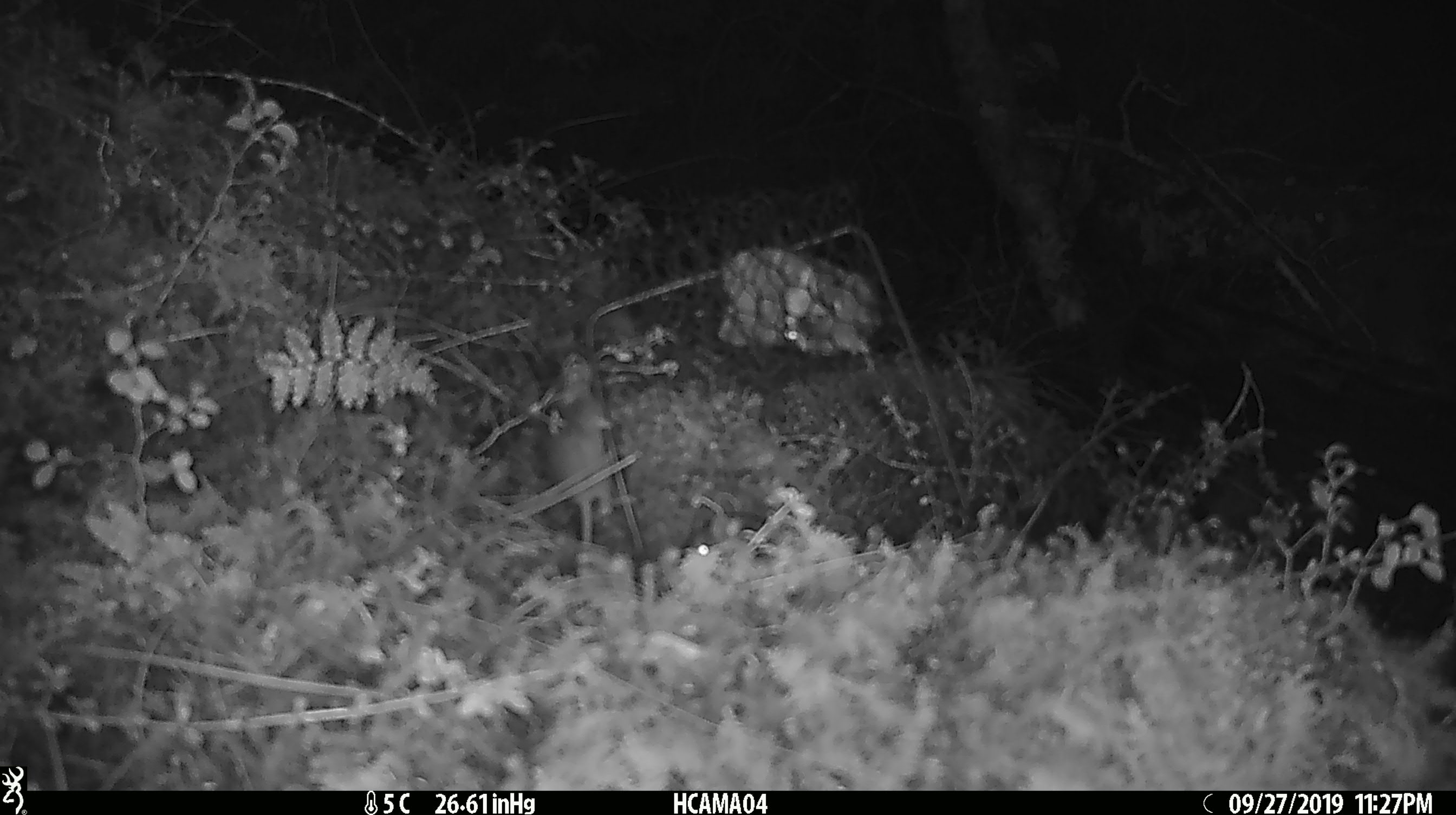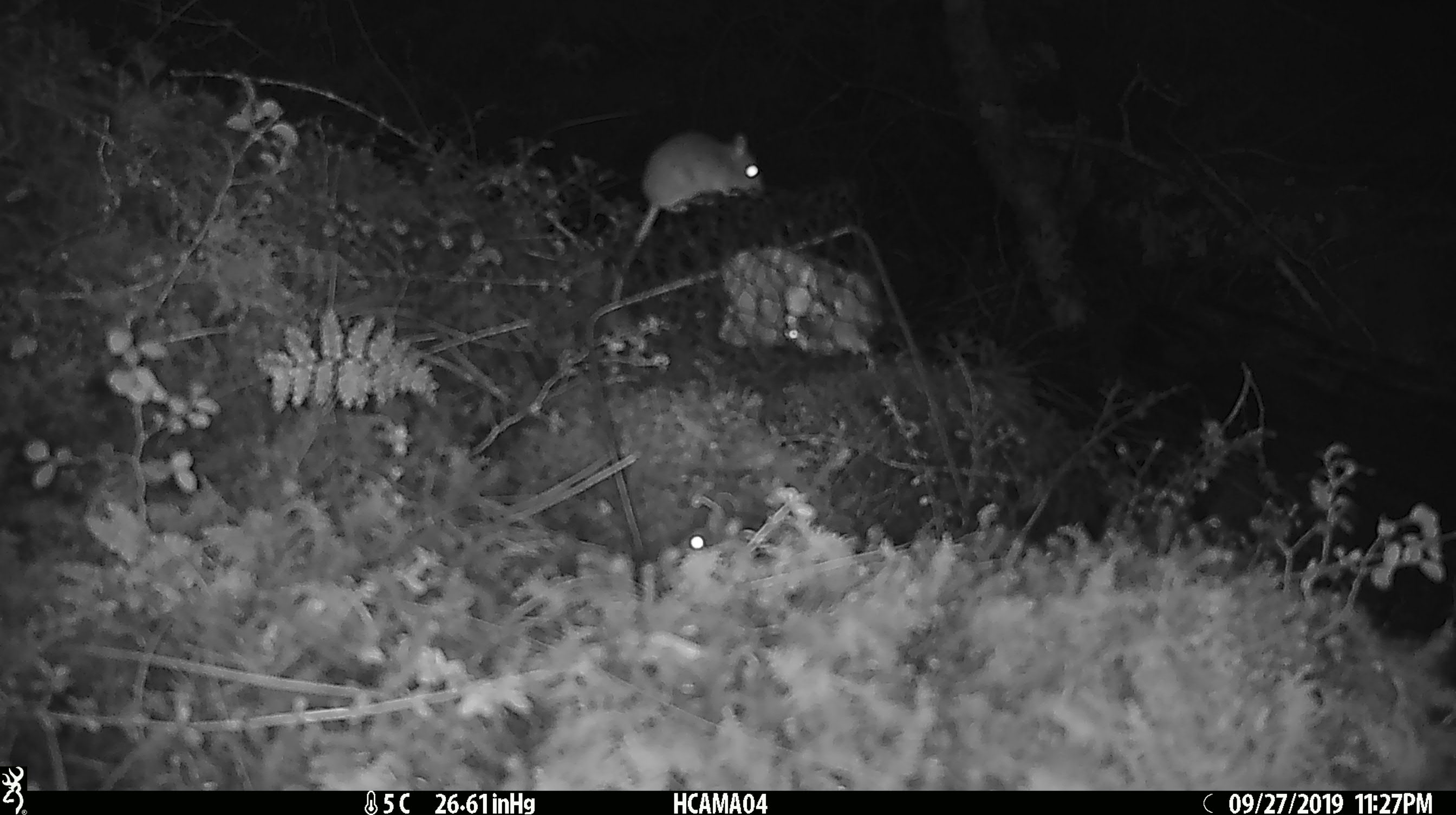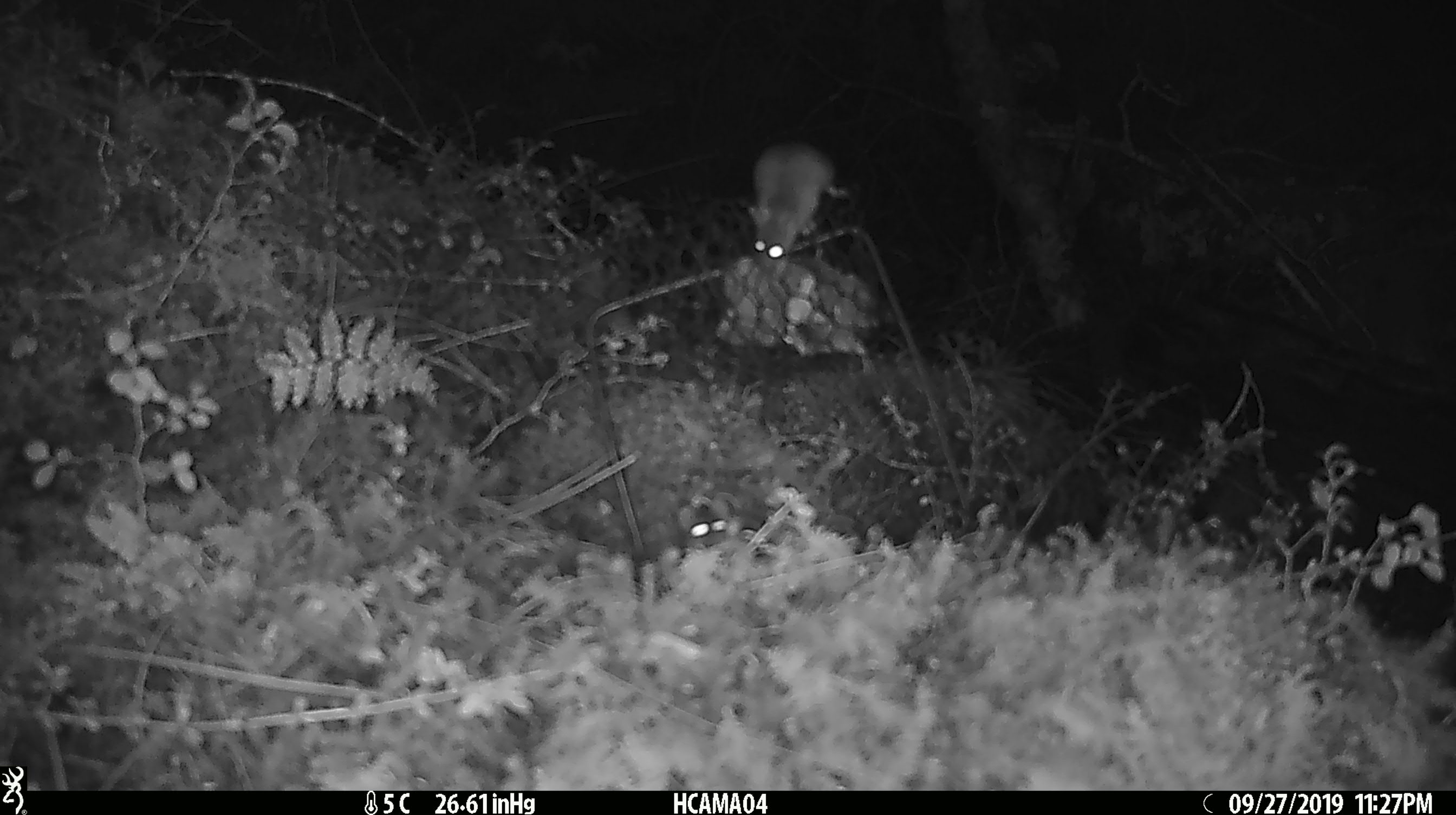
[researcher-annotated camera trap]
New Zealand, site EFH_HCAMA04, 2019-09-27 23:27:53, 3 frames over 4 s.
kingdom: Animalia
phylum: Chordata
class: Mammalia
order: Rodentia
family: Muridae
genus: Mus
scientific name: Mus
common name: mouse